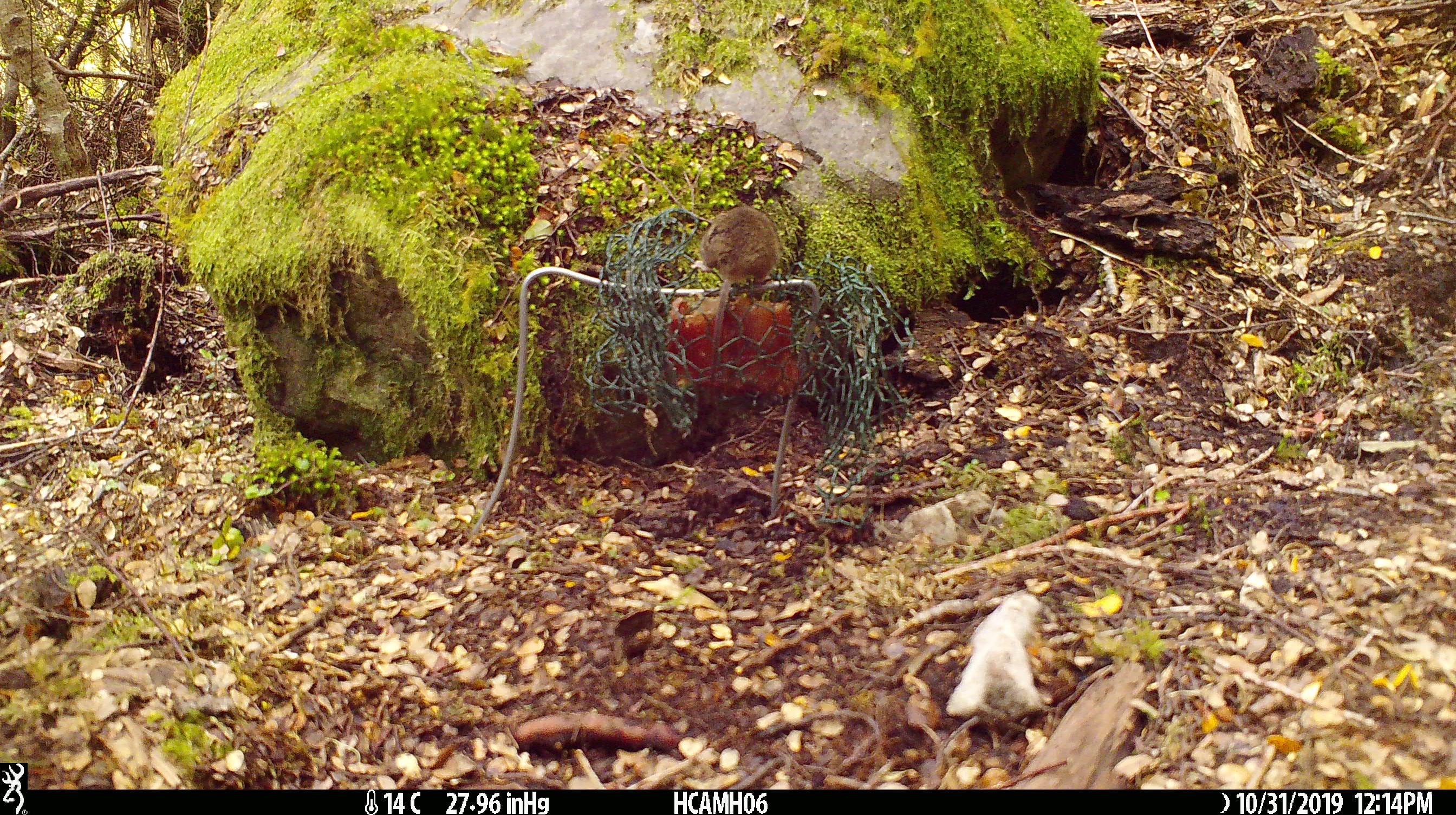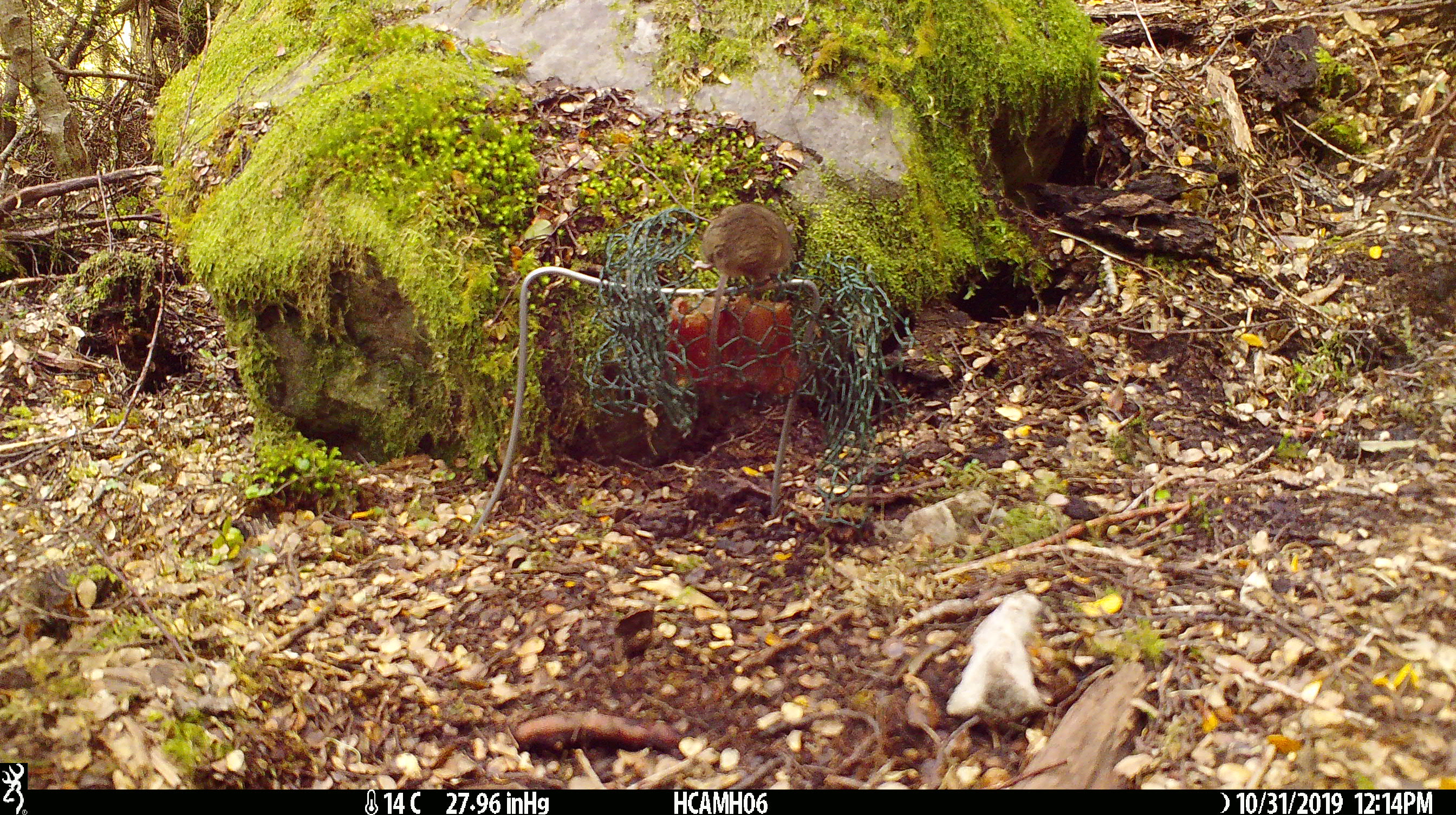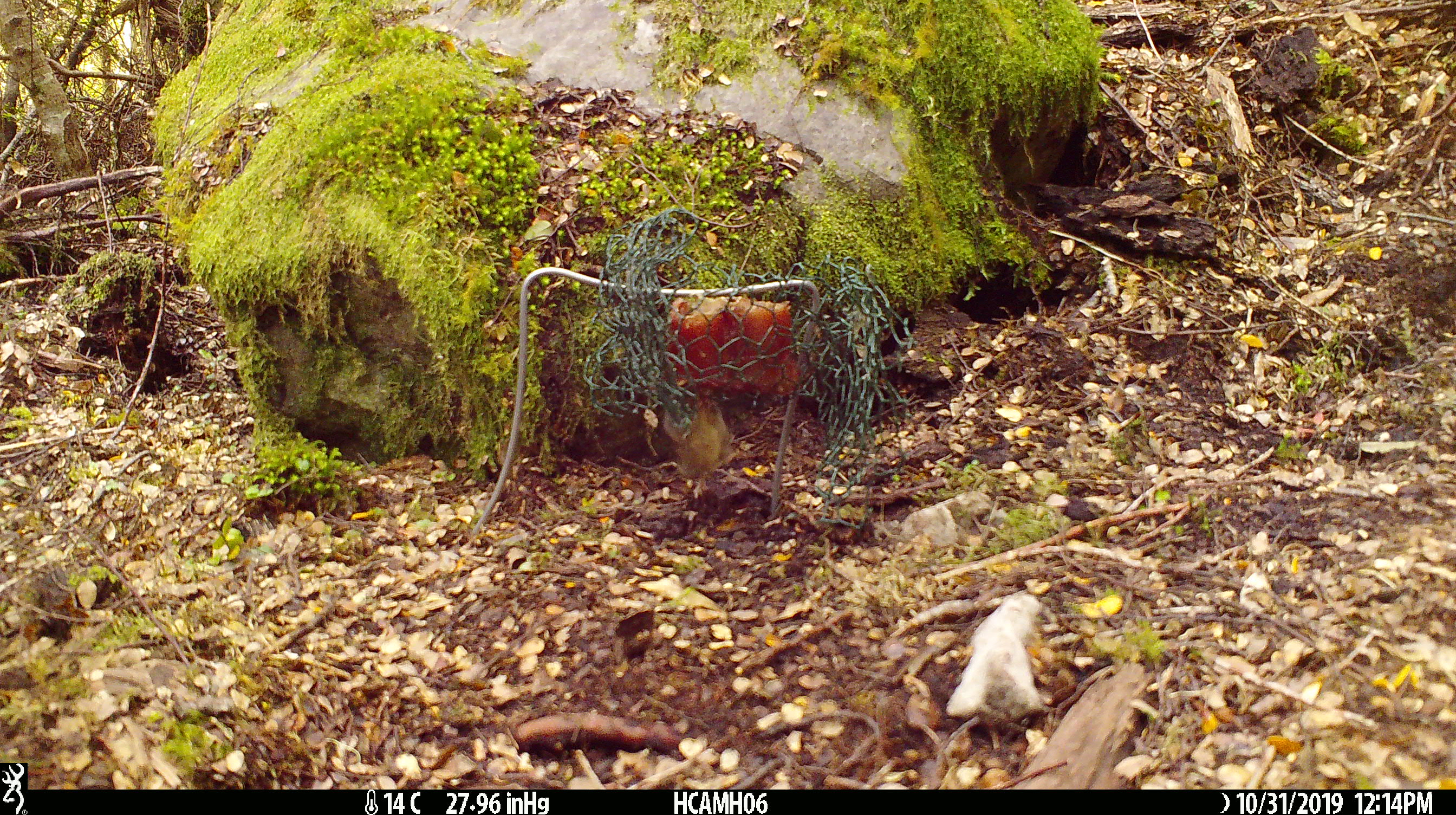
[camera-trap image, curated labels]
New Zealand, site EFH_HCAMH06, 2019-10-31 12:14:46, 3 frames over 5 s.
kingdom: Animalia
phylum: Chordata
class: Mammalia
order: Rodentia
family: Muridae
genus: Mus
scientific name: Mus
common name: mouse